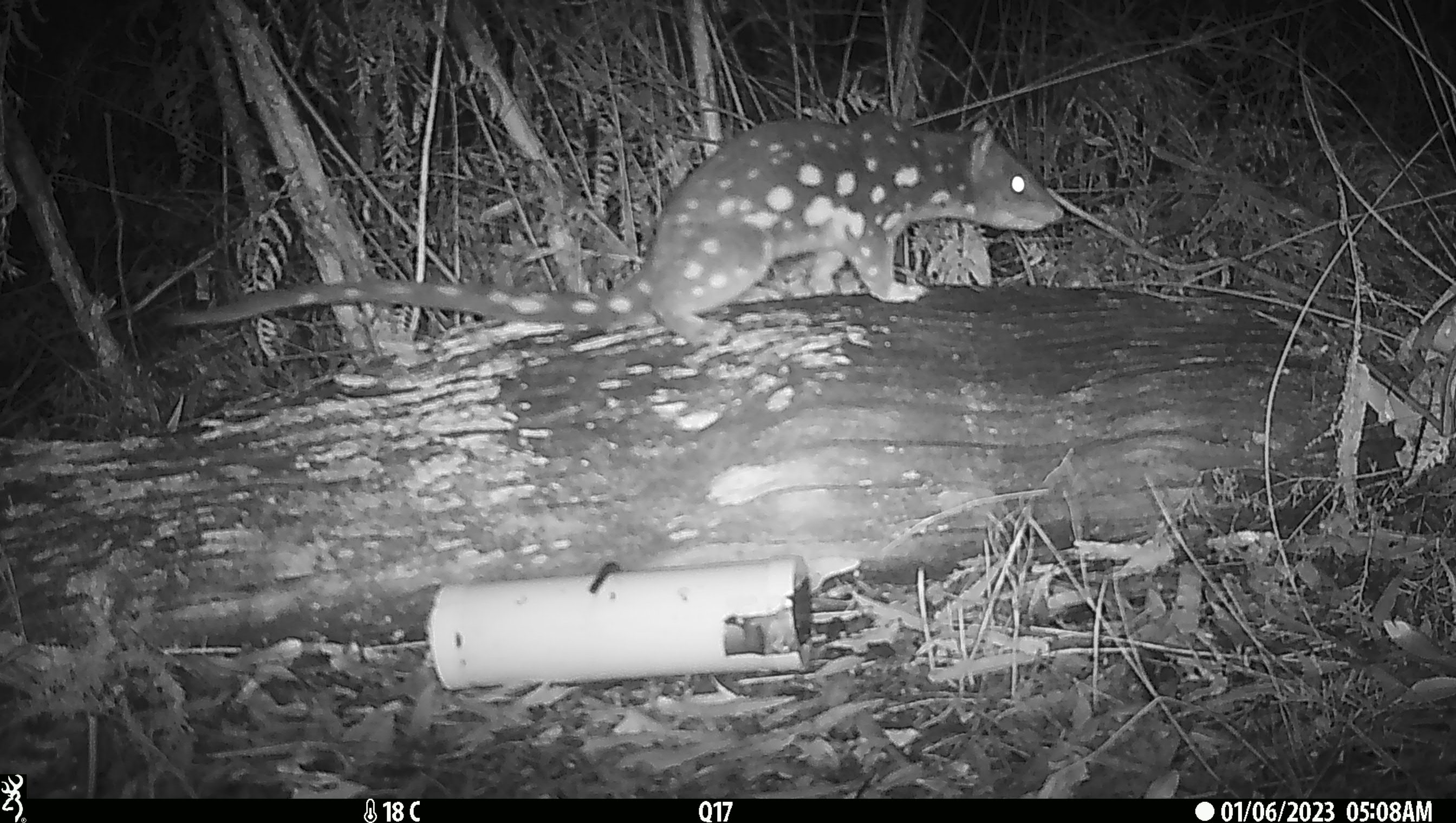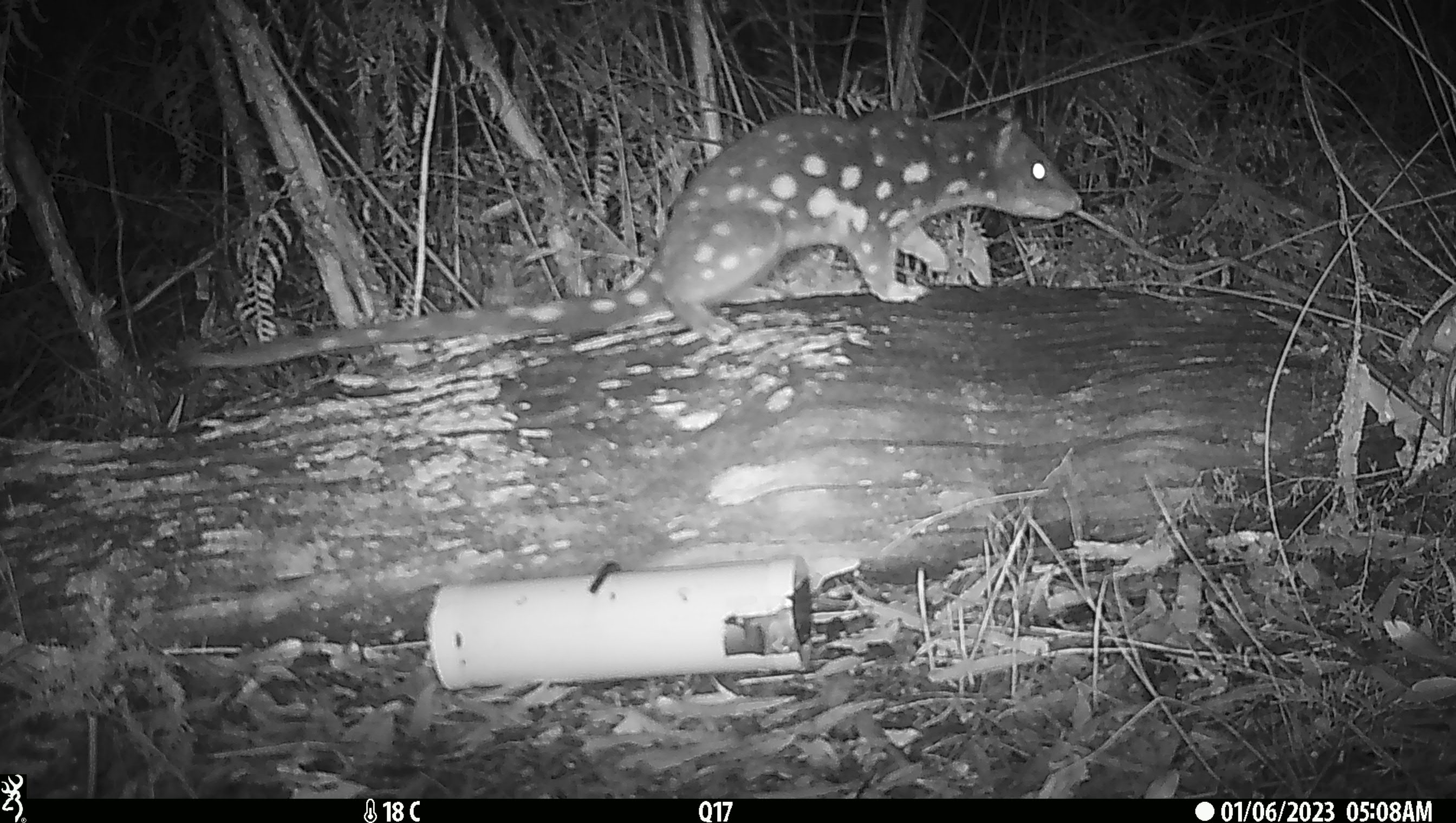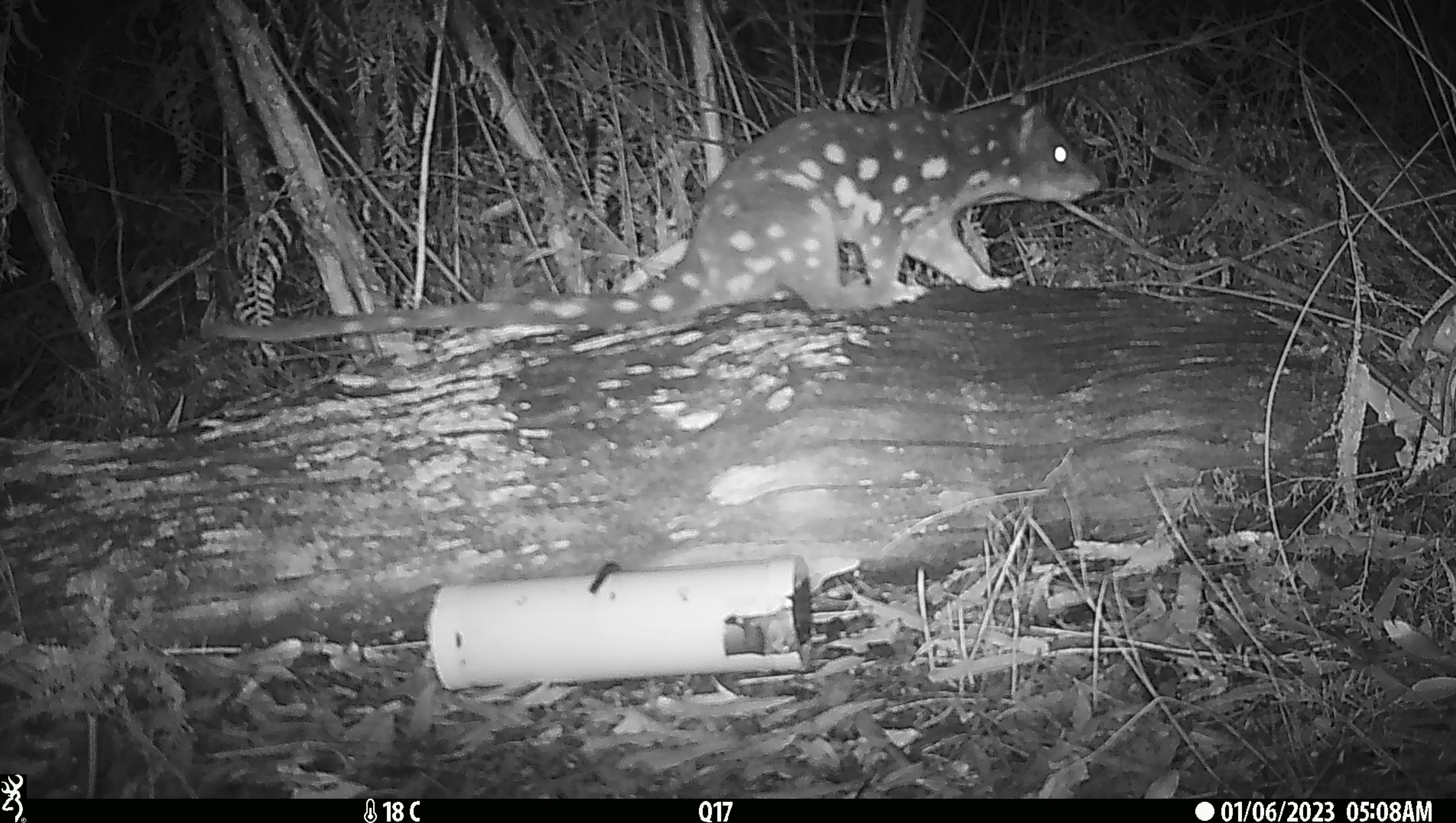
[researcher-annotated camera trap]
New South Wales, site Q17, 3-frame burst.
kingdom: Animalia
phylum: Chordata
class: Mammalia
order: Dasyuromorphia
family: Dasyuridae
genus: Dasyurus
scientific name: Dasyurus maculatus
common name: spotted-tailed quoll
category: quoll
Quoll (spotted-tailed quoll) (Dasyurus maculatus).